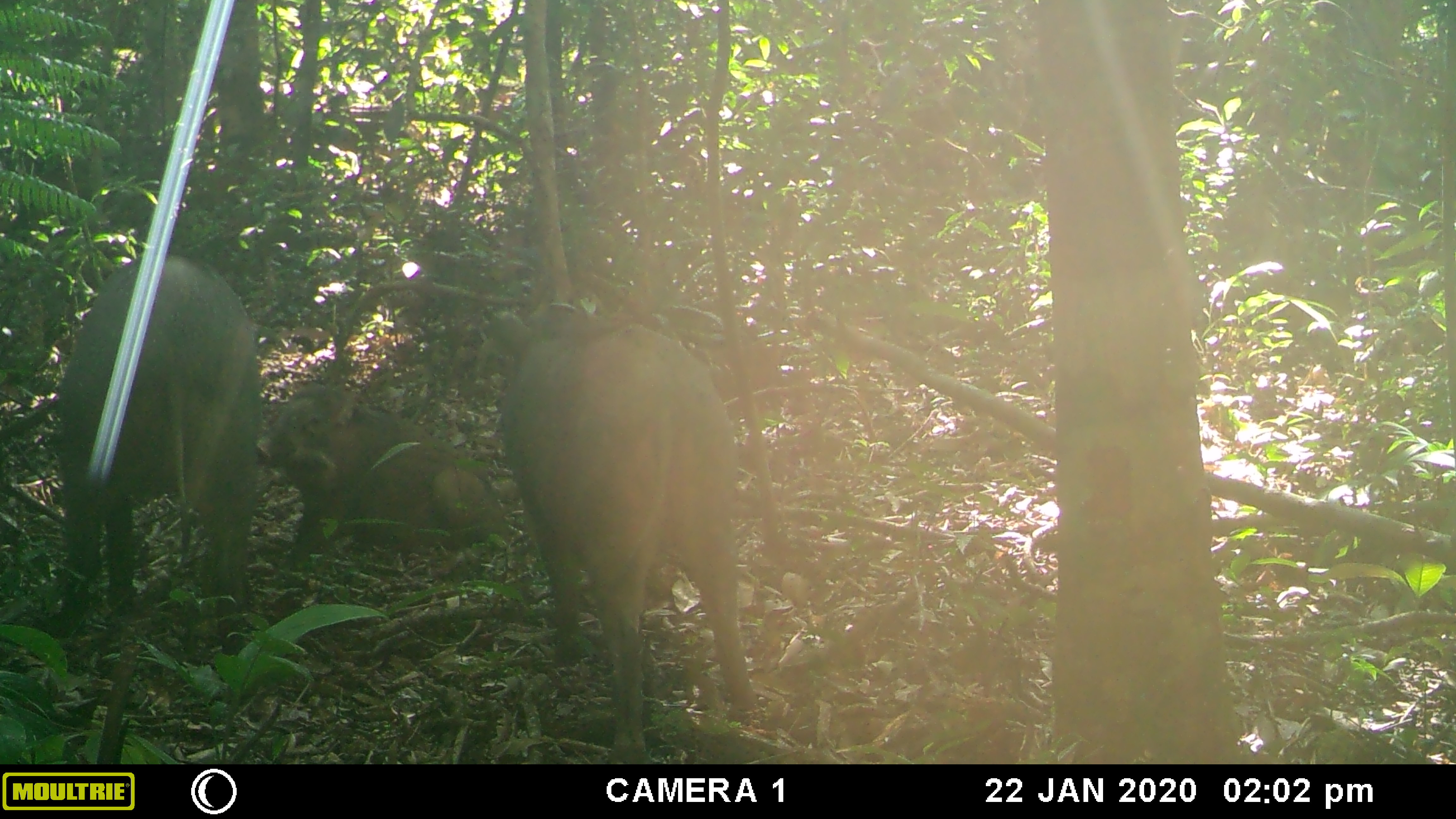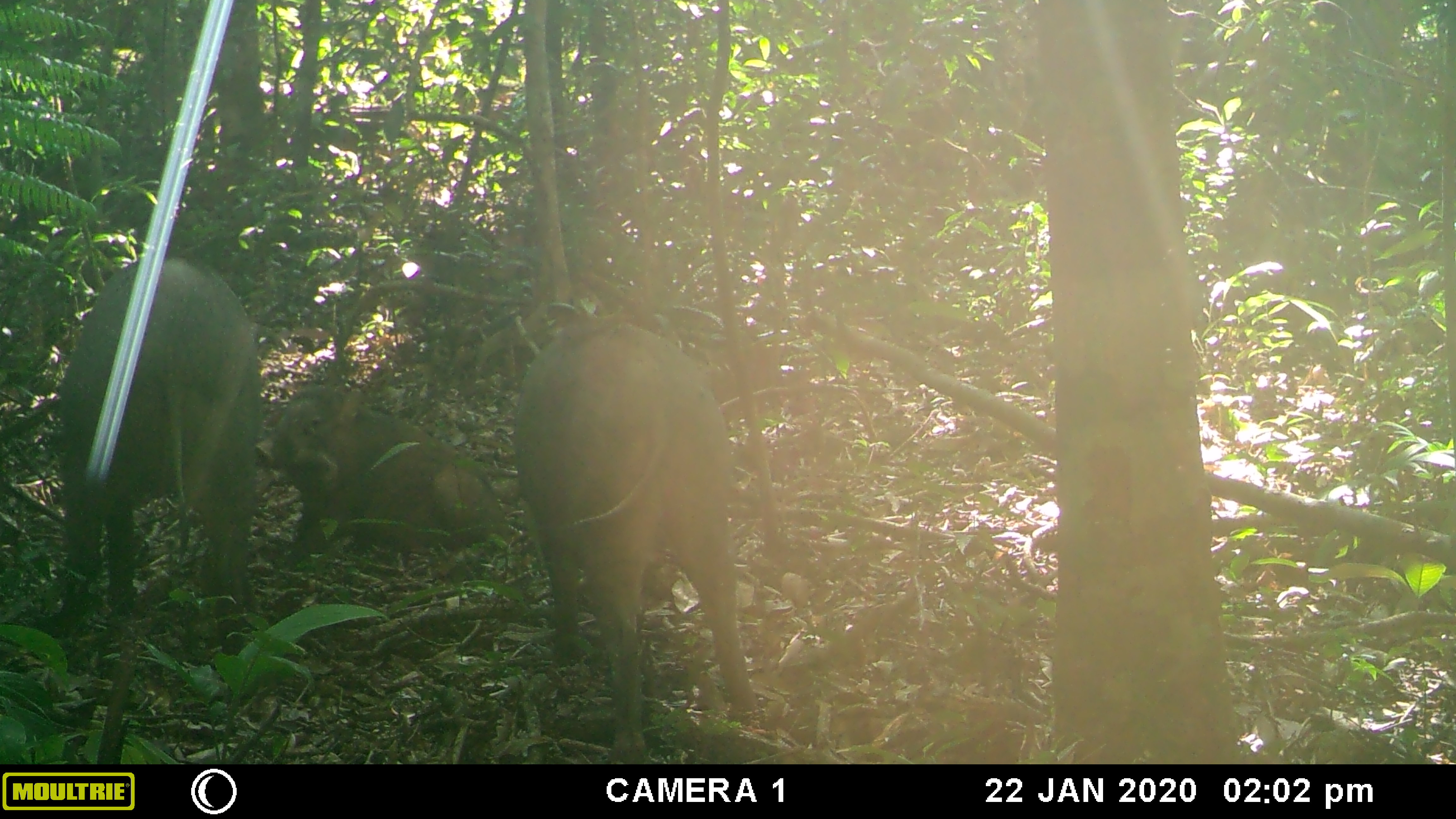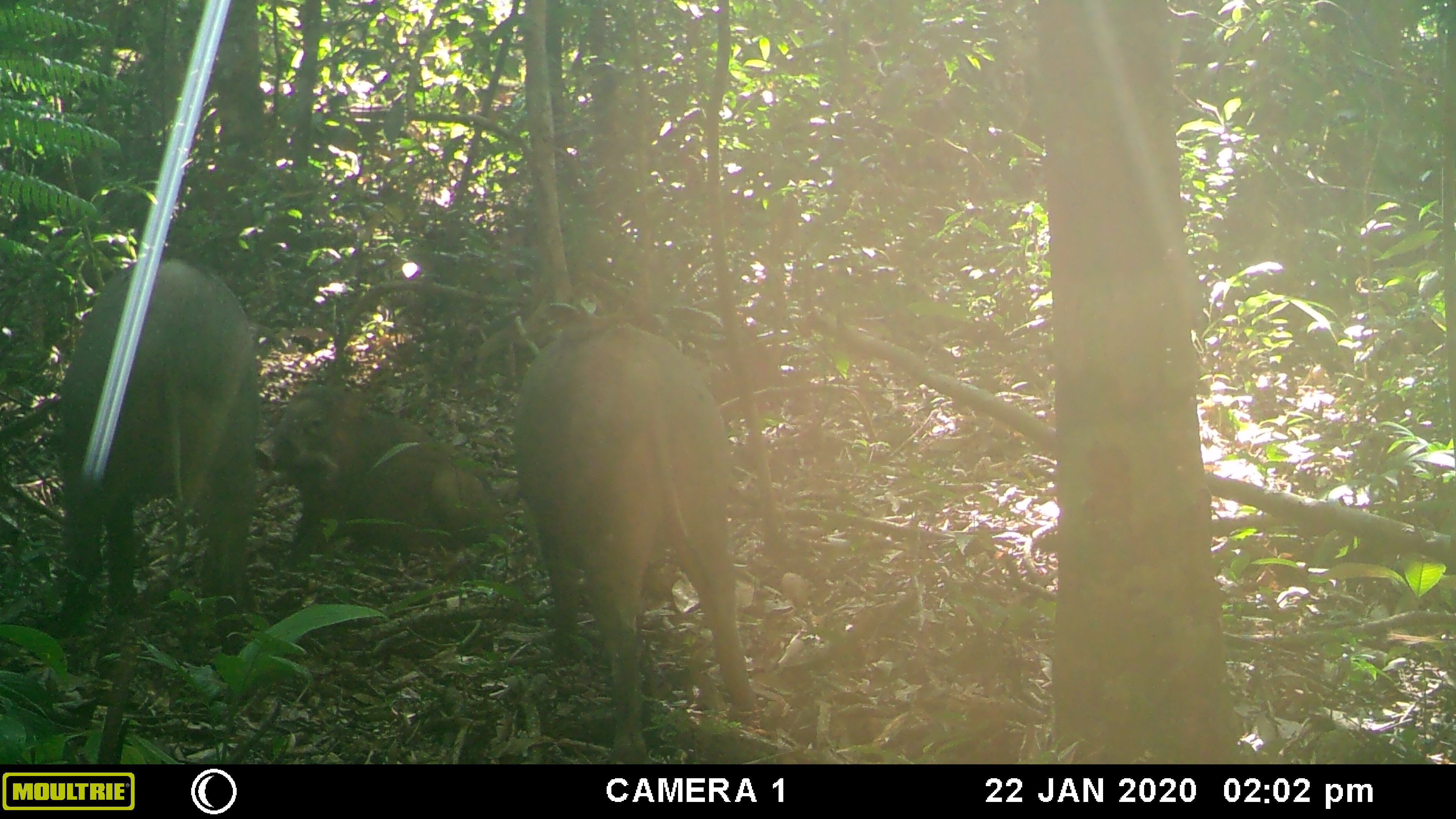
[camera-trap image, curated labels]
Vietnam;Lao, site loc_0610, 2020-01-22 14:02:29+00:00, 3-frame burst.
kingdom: Animalia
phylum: Chordata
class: Mammalia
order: Artiodactyla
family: Suidae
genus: Sus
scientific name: Sus scrofa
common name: eurasian wild pig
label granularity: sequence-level